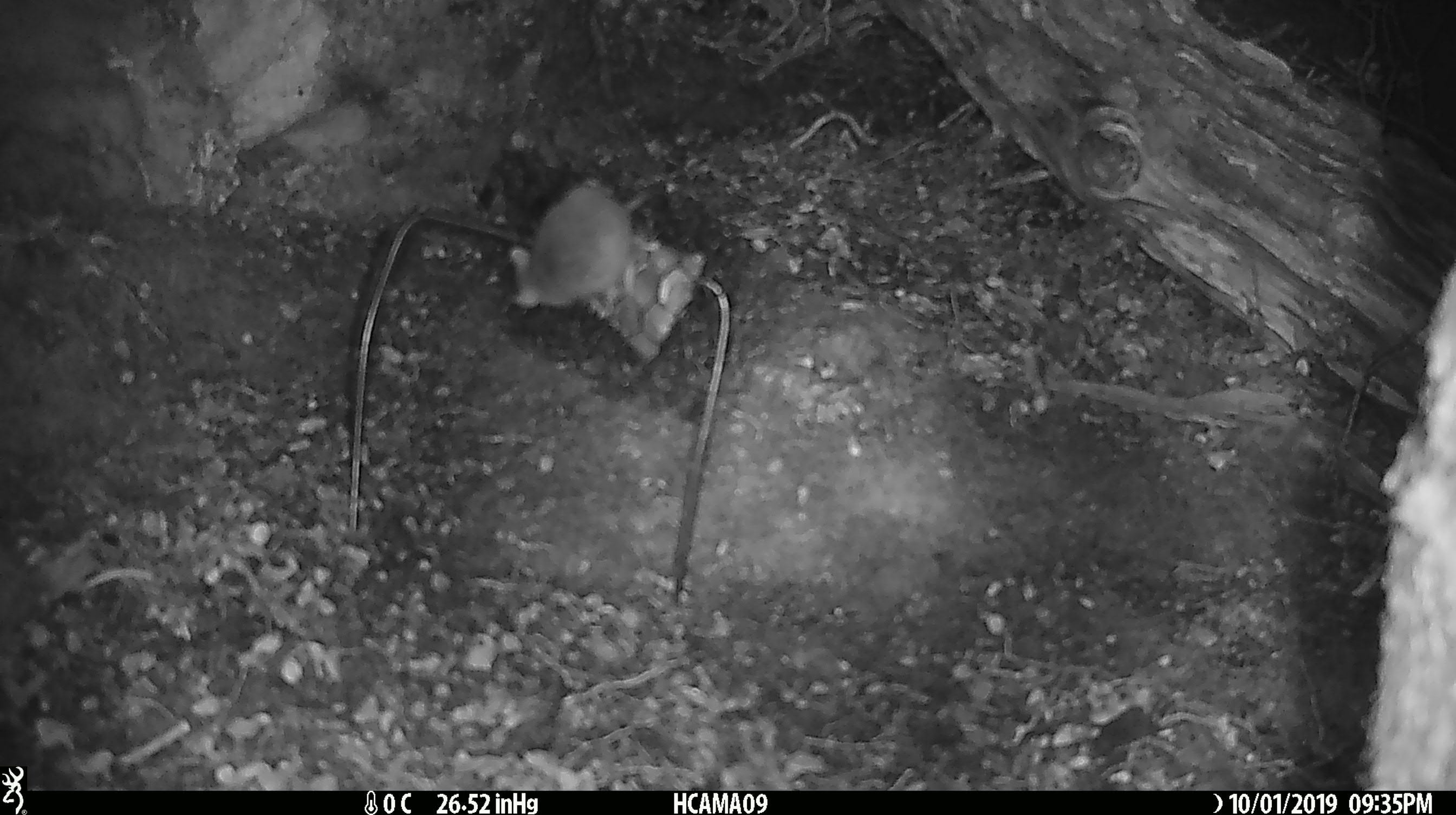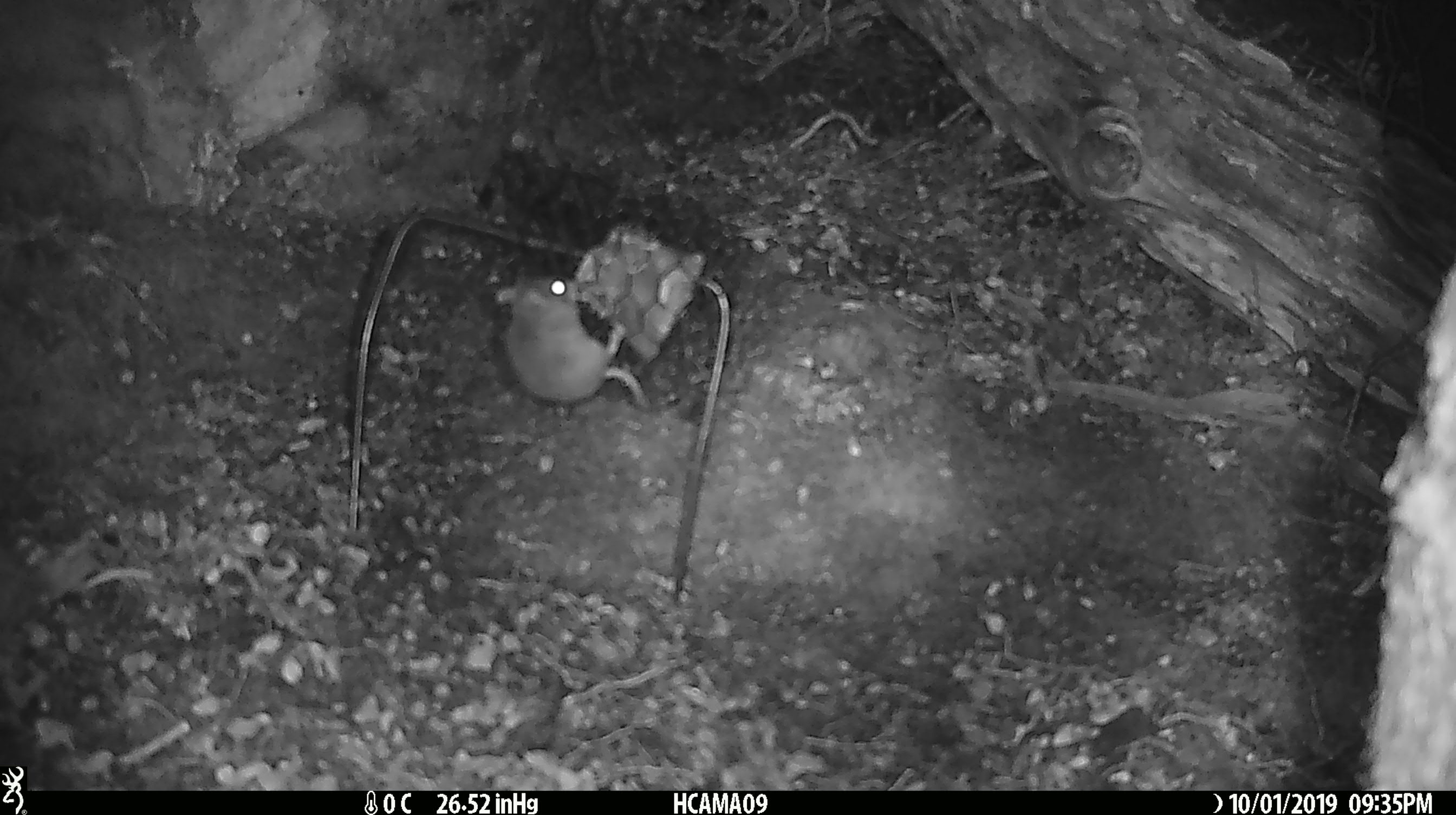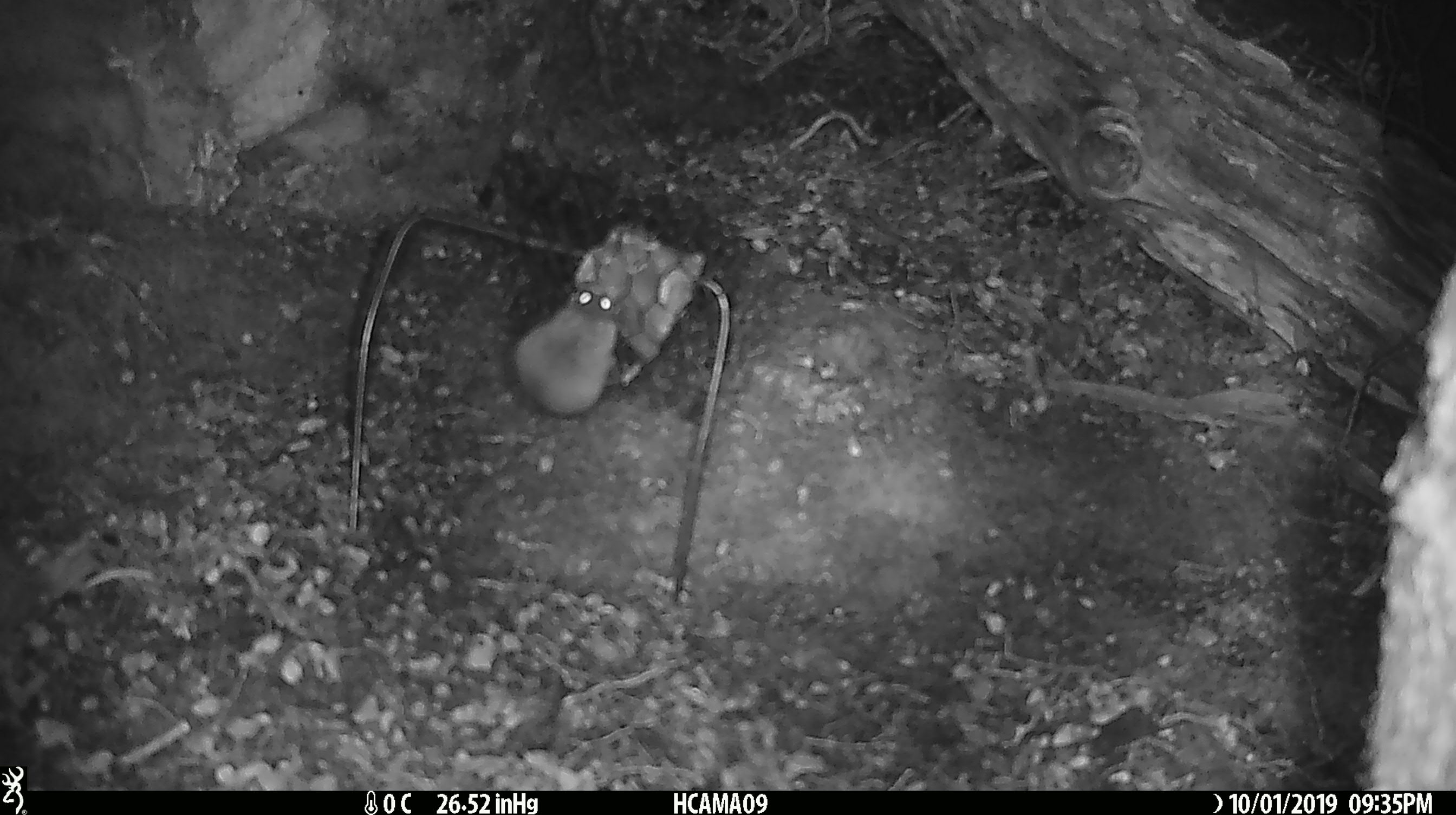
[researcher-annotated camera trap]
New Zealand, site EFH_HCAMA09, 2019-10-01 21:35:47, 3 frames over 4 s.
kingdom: Animalia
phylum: Chordata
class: Mammalia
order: Rodentia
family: Muridae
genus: Mus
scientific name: Mus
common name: mouse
Mouse (Mus).